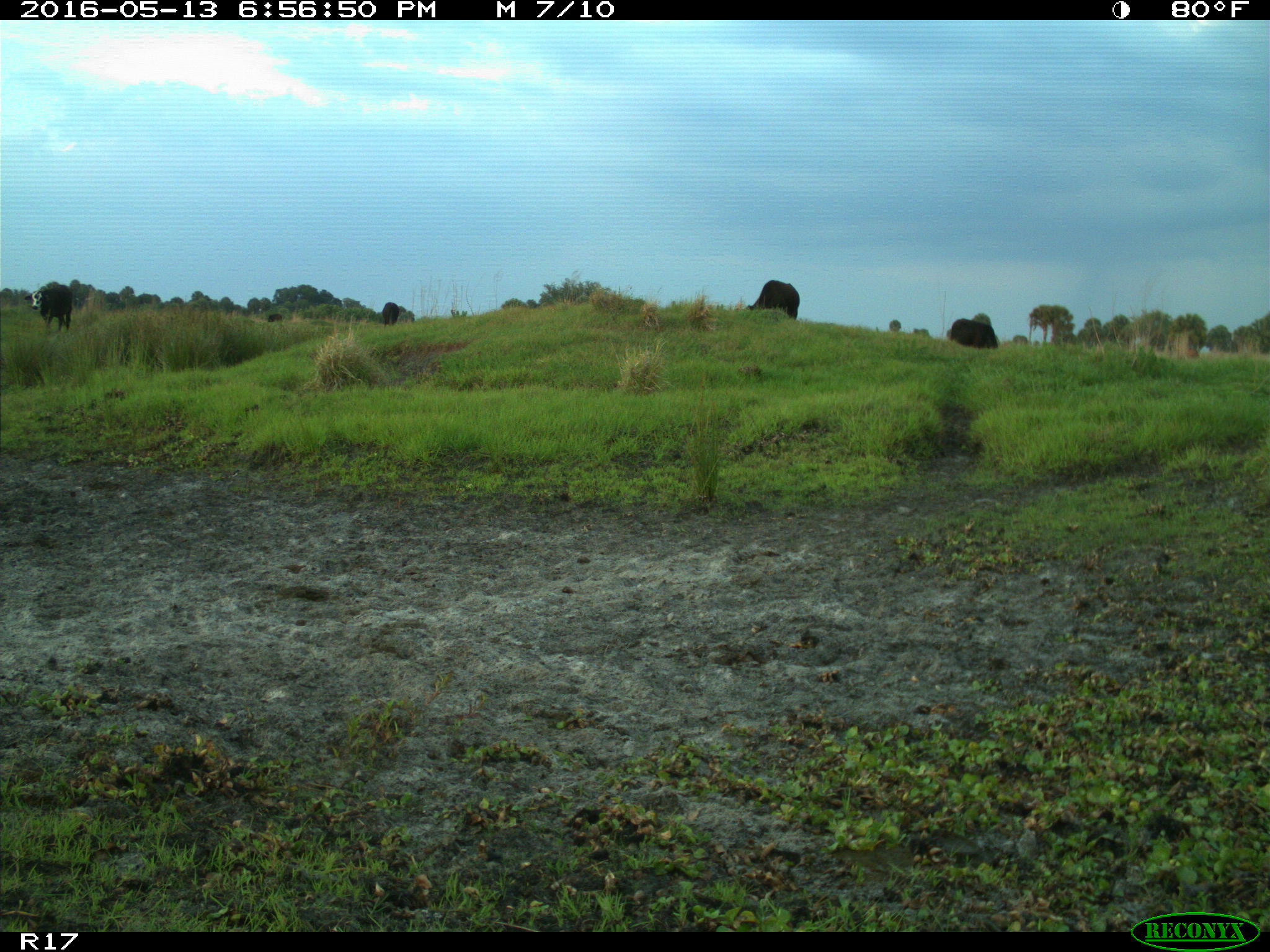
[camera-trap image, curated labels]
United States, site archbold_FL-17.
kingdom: Animalia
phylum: Chordata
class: Mammalia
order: Artiodactyla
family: Bovidae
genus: Bos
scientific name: Bos taurus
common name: domestic cow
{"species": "Bos taurus (domestic cow)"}